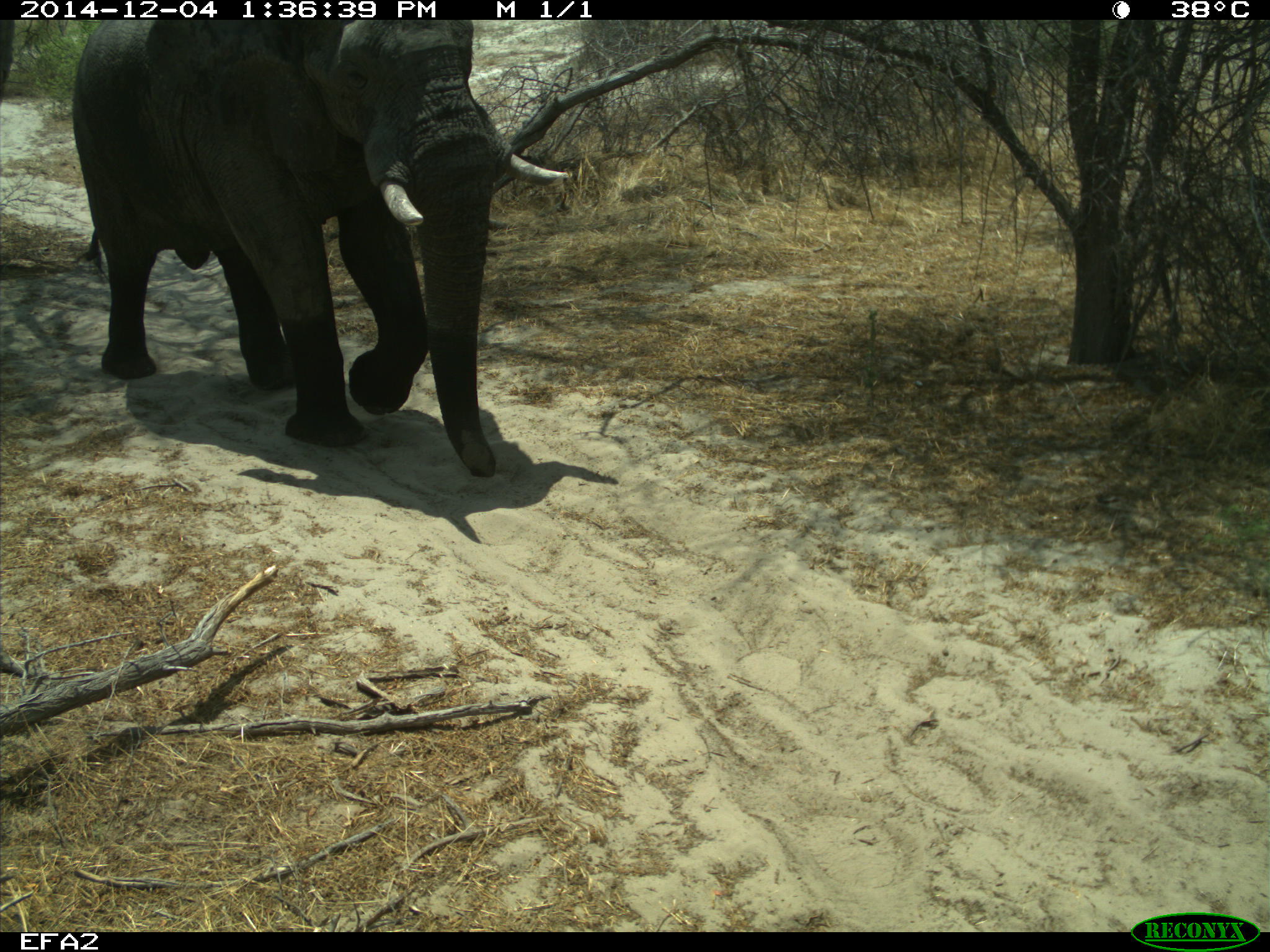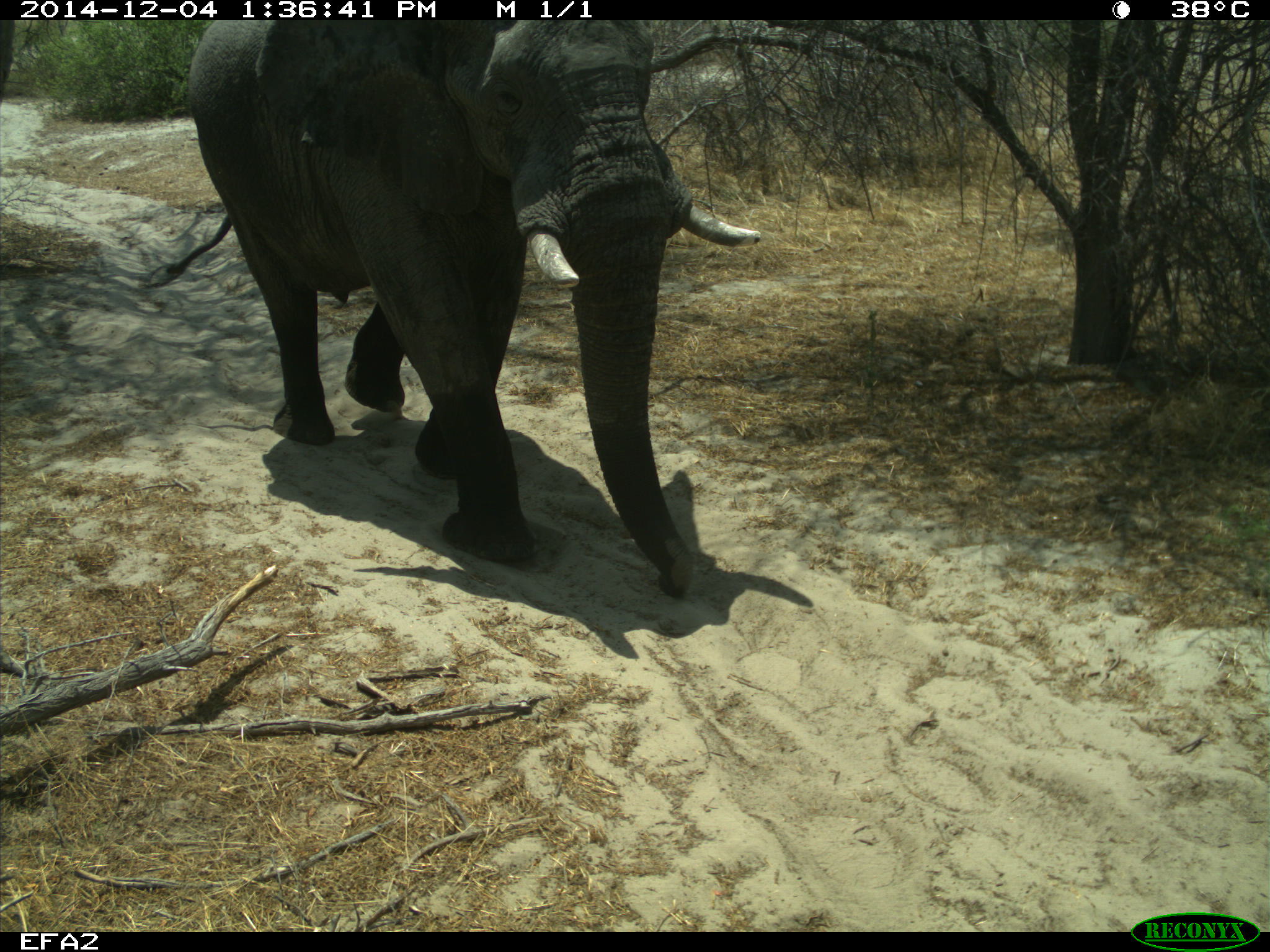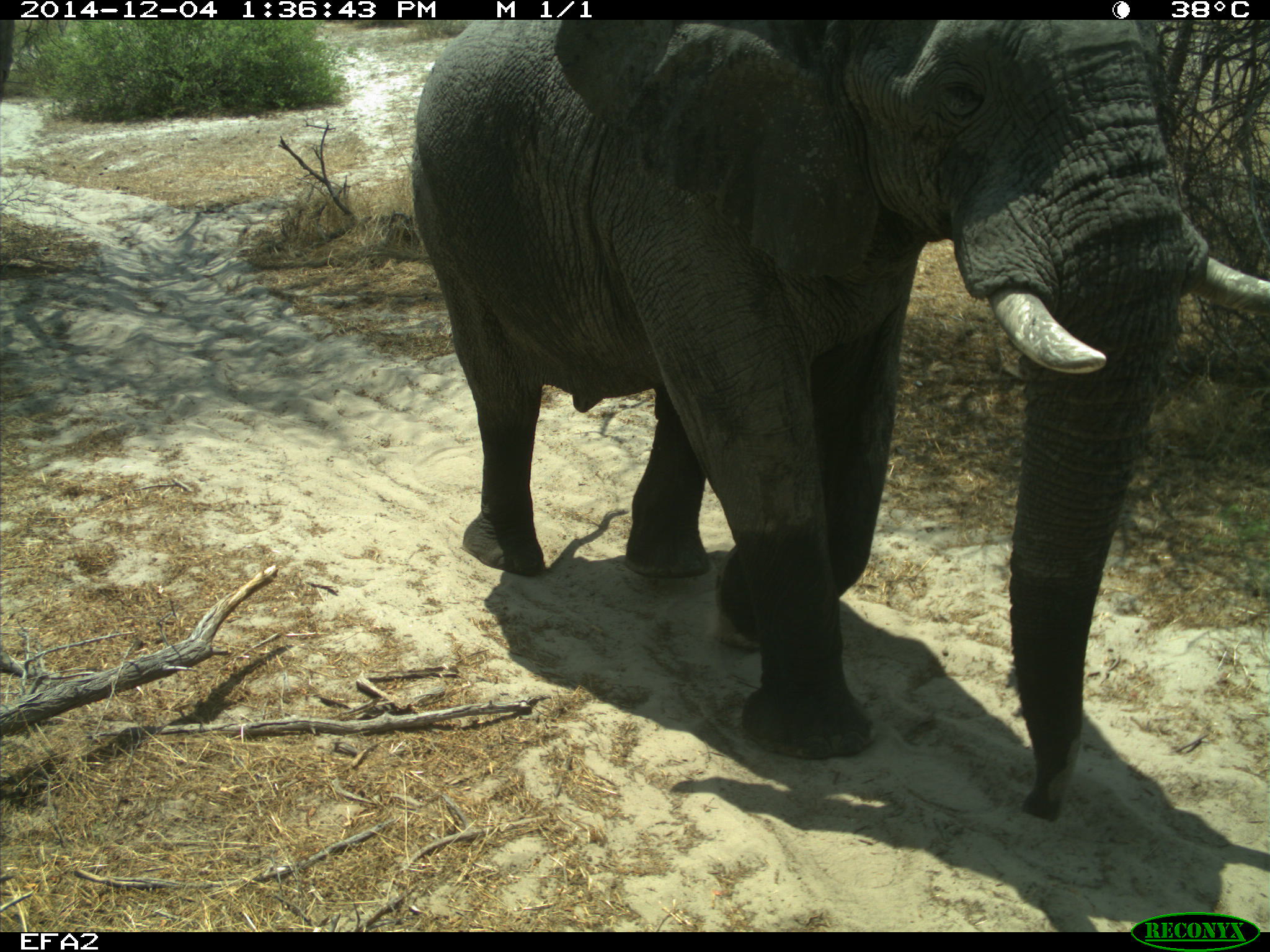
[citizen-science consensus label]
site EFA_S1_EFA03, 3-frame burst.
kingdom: Animalia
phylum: Chordata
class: Mammalia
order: Proboscidea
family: Elephantidae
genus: Loxodonta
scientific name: Loxodonta africana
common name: african bush elephant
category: elephant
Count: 1.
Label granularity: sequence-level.